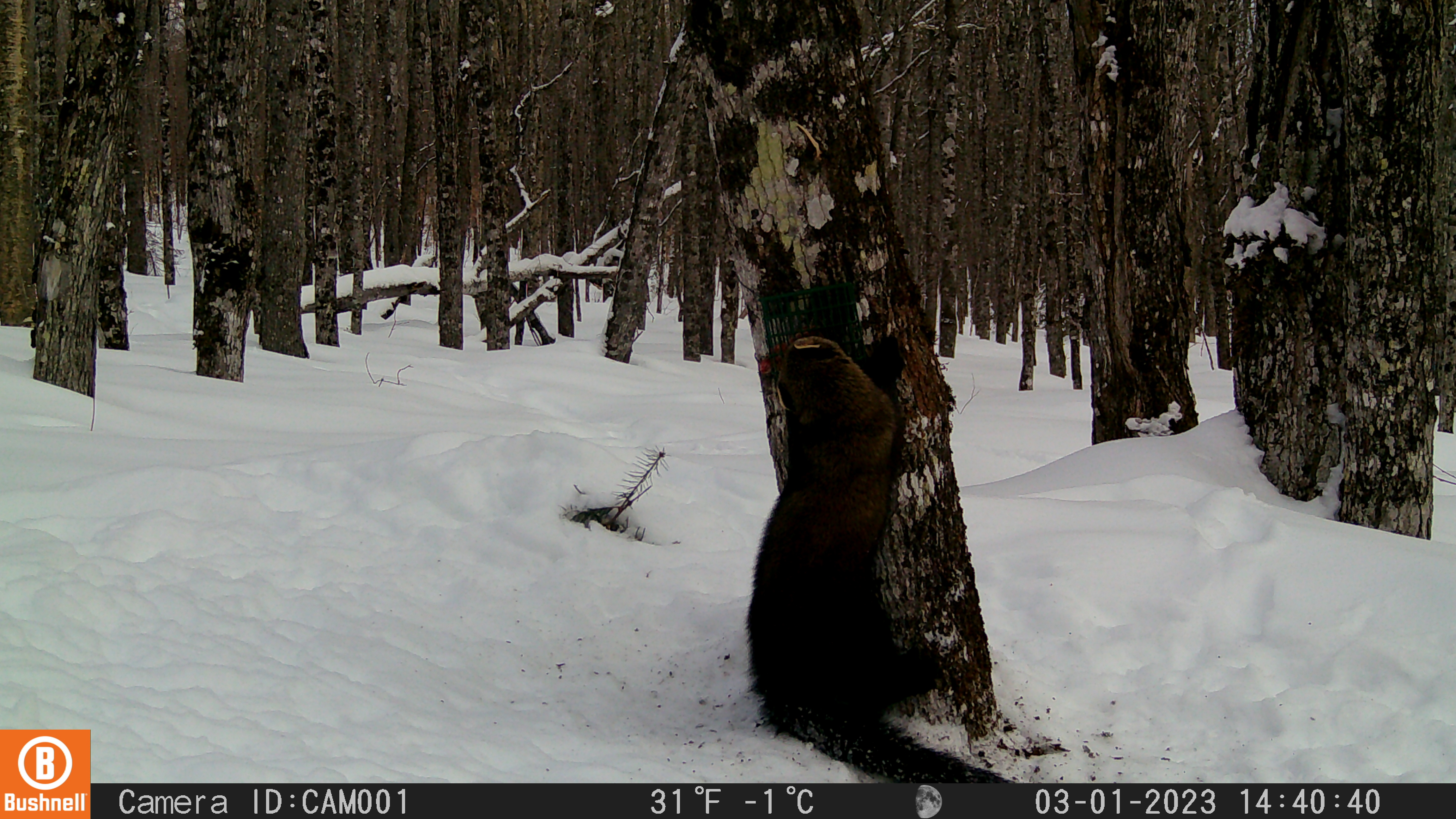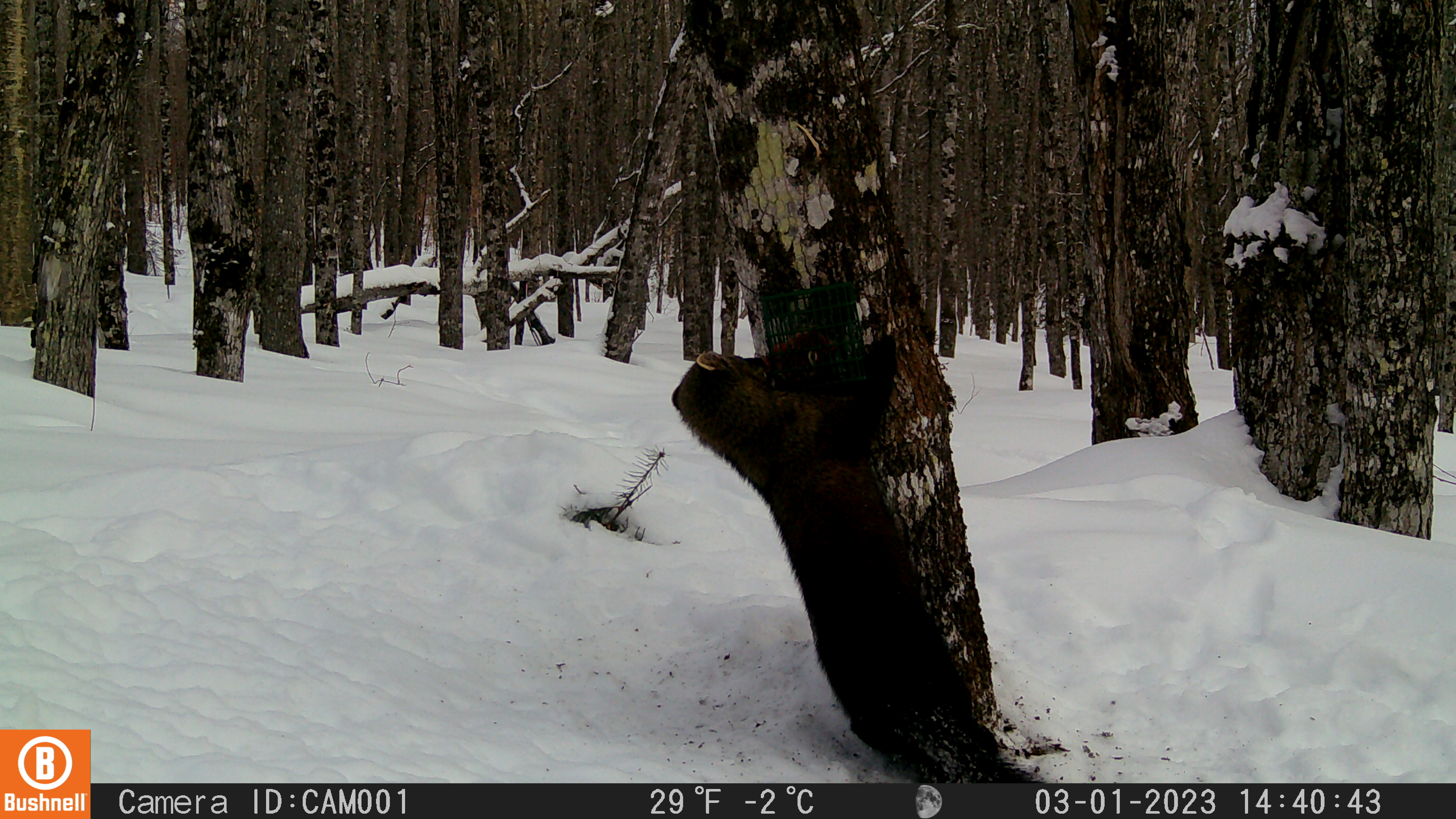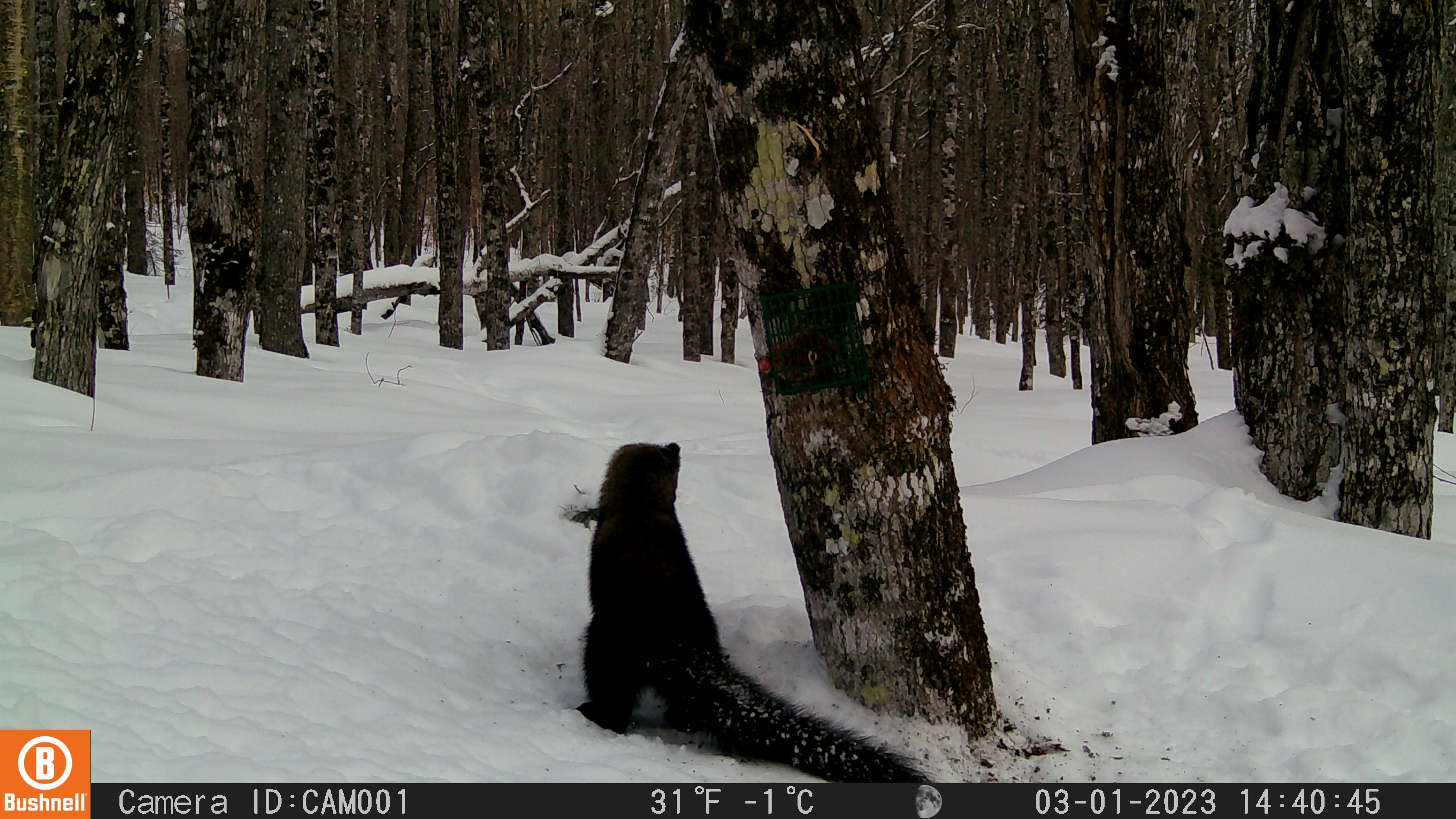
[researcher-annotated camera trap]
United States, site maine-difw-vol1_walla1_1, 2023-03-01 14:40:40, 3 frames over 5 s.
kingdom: Animalia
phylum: Chordata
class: Mammalia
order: Carnivora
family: Mustelidae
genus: Pekania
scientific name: Pekania pennanti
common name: fisher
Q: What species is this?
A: Fisher (Pekania pennanti).